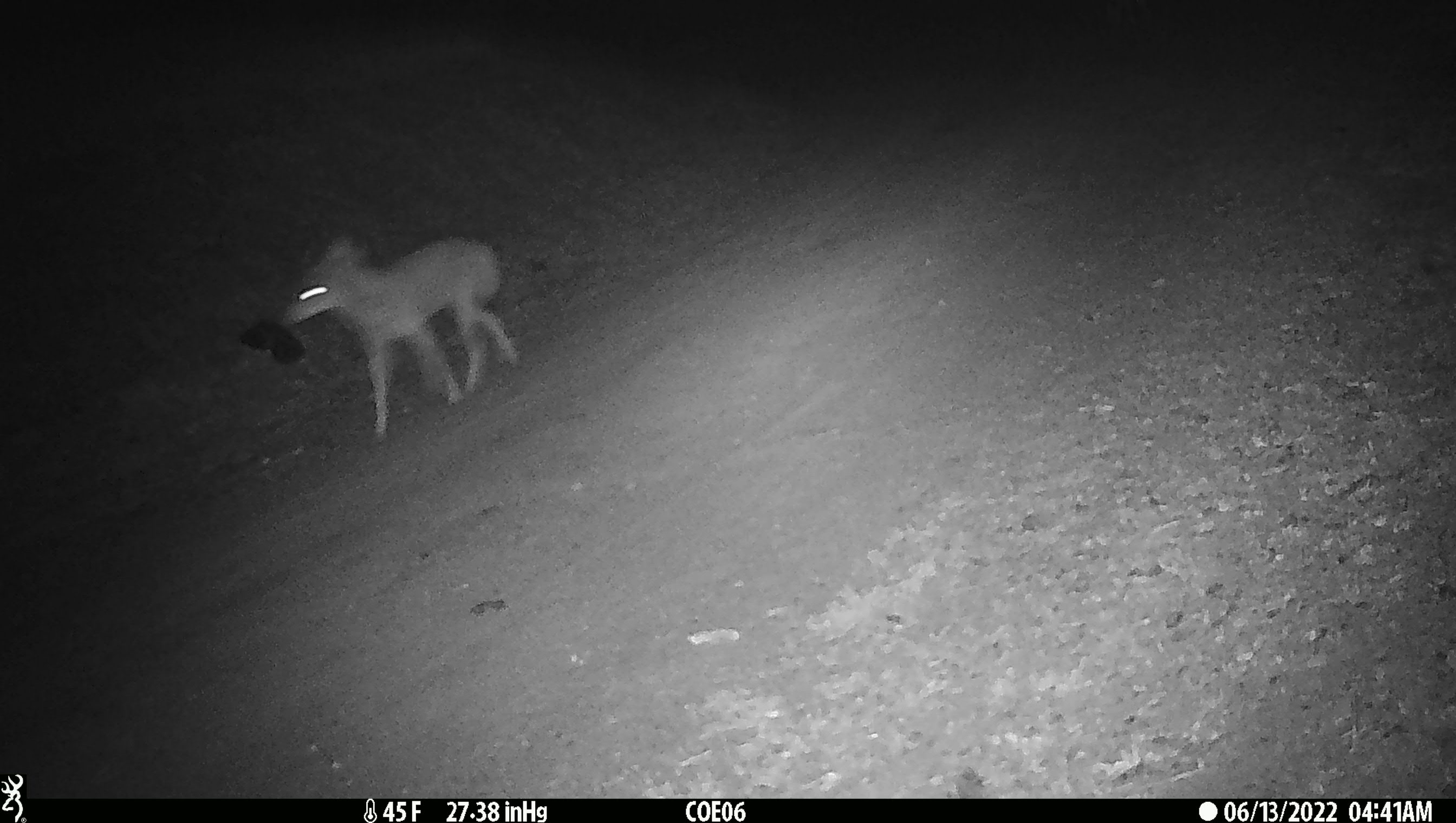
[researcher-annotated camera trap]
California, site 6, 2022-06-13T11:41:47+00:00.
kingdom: Animalia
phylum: Chordata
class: Mammalia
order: Carnivora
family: Canidae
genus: Canis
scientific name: Canis latrans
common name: coyote